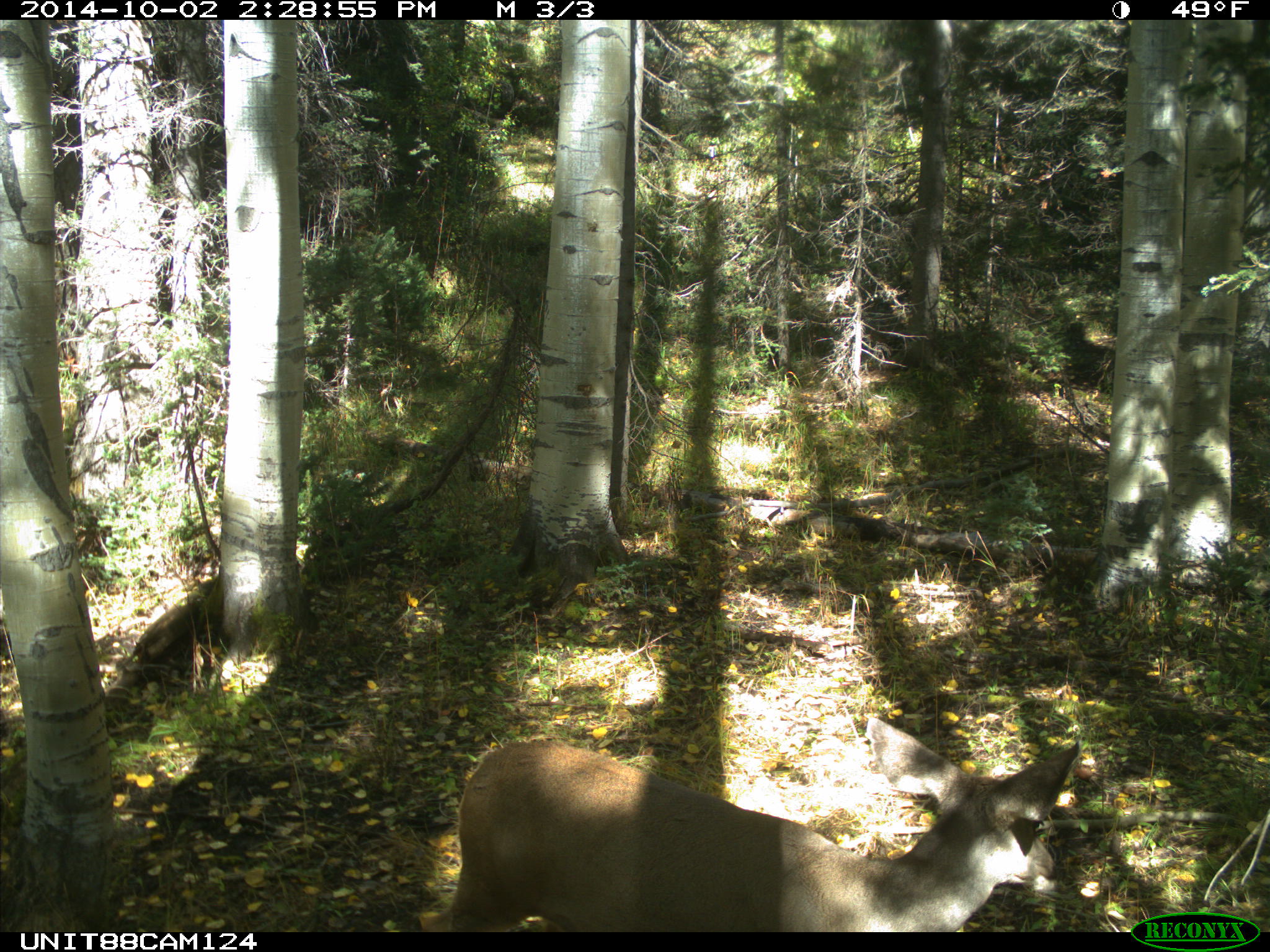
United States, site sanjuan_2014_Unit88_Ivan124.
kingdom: Animalia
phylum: Chordata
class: Mammalia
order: Artiodactyla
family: Cervidae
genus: Odocoileus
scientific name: Odocoileus hemionus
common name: mule deer